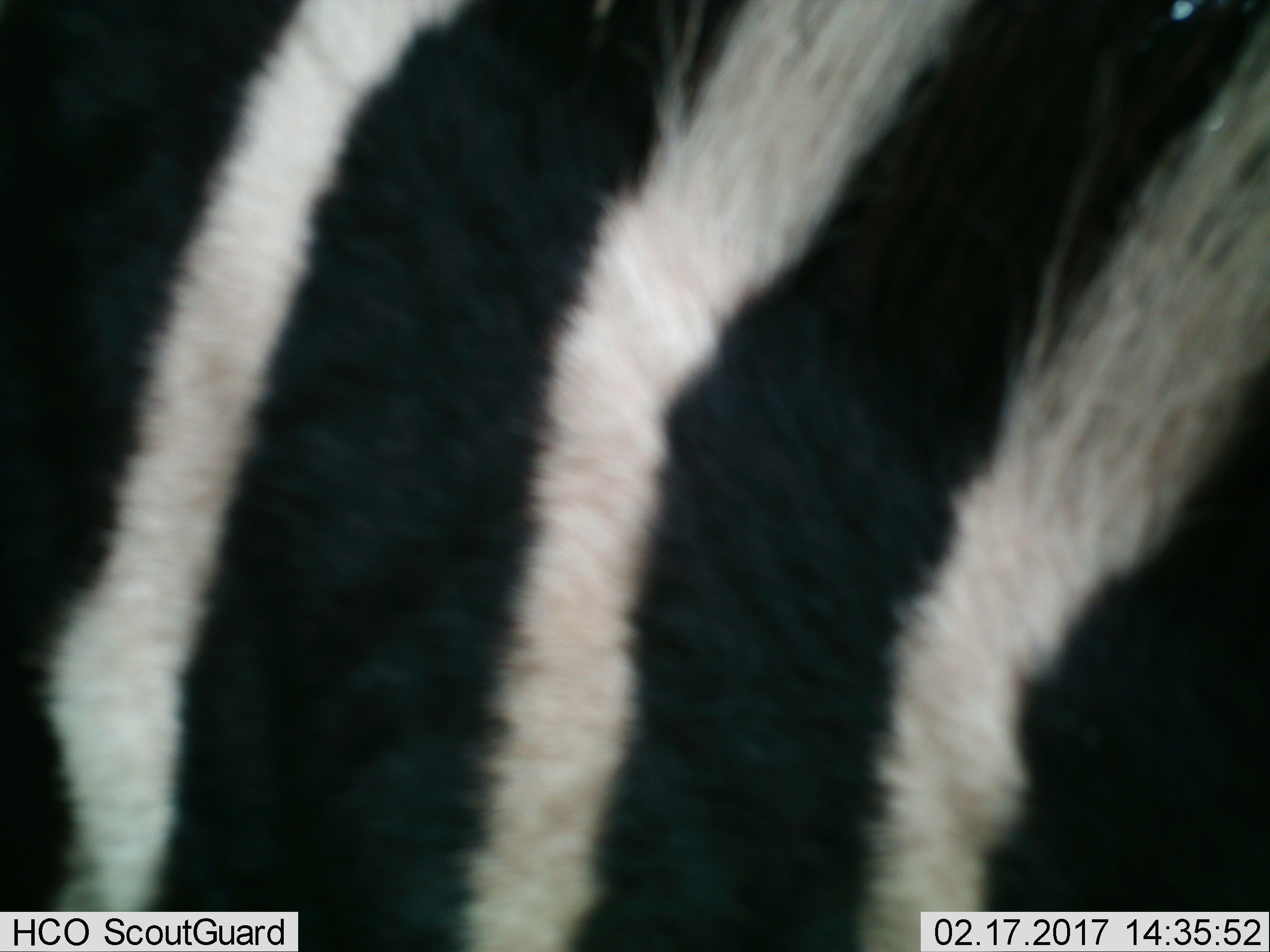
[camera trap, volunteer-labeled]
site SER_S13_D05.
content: unidentified animal